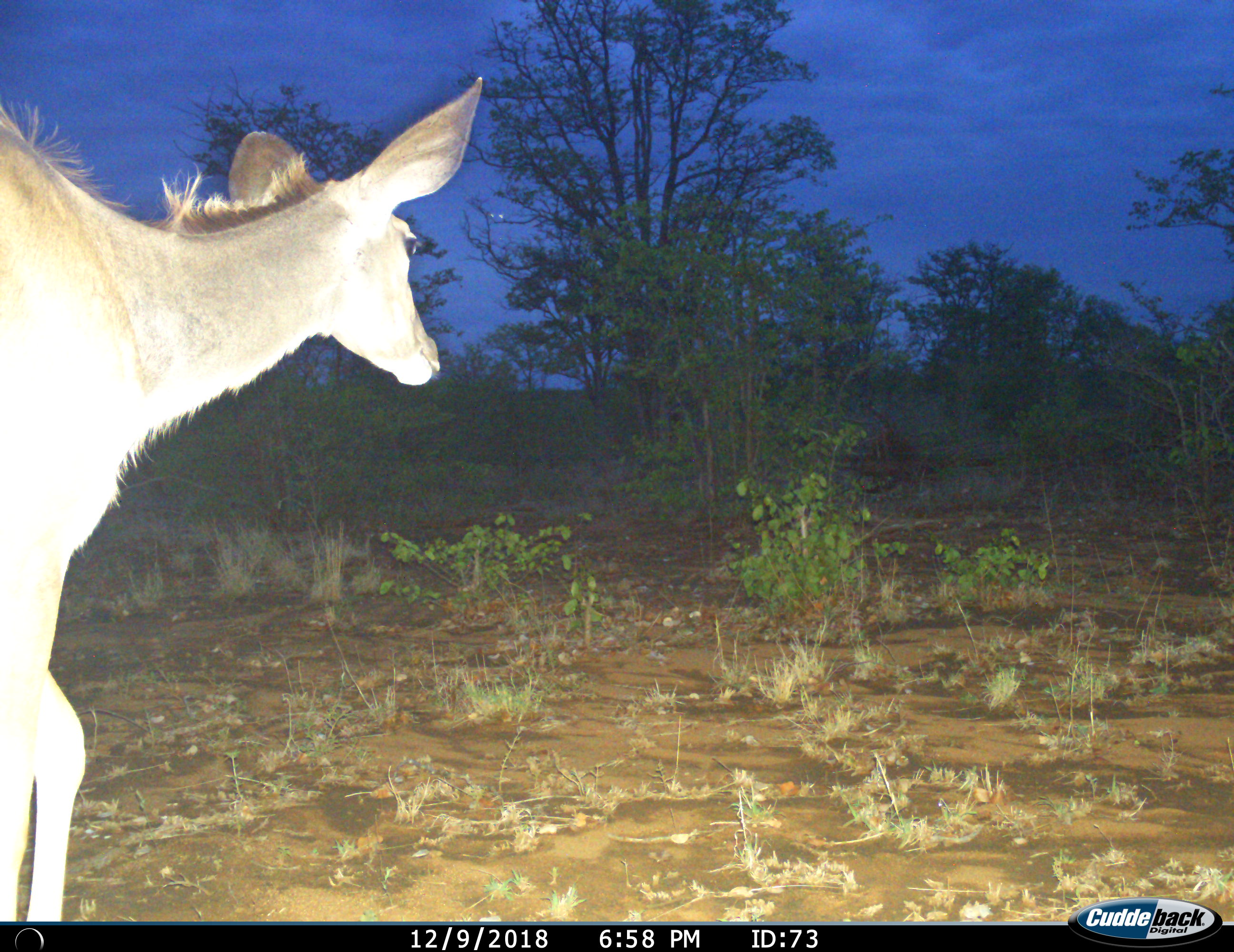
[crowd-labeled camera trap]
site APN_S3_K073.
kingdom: Animalia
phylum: Chordata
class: Mammalia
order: Artiodactyla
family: Bovidae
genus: Tragelaphus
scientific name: Tragelaphus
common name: kudu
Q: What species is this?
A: Kudu (Tragelaphus).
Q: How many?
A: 1.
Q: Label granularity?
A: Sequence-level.